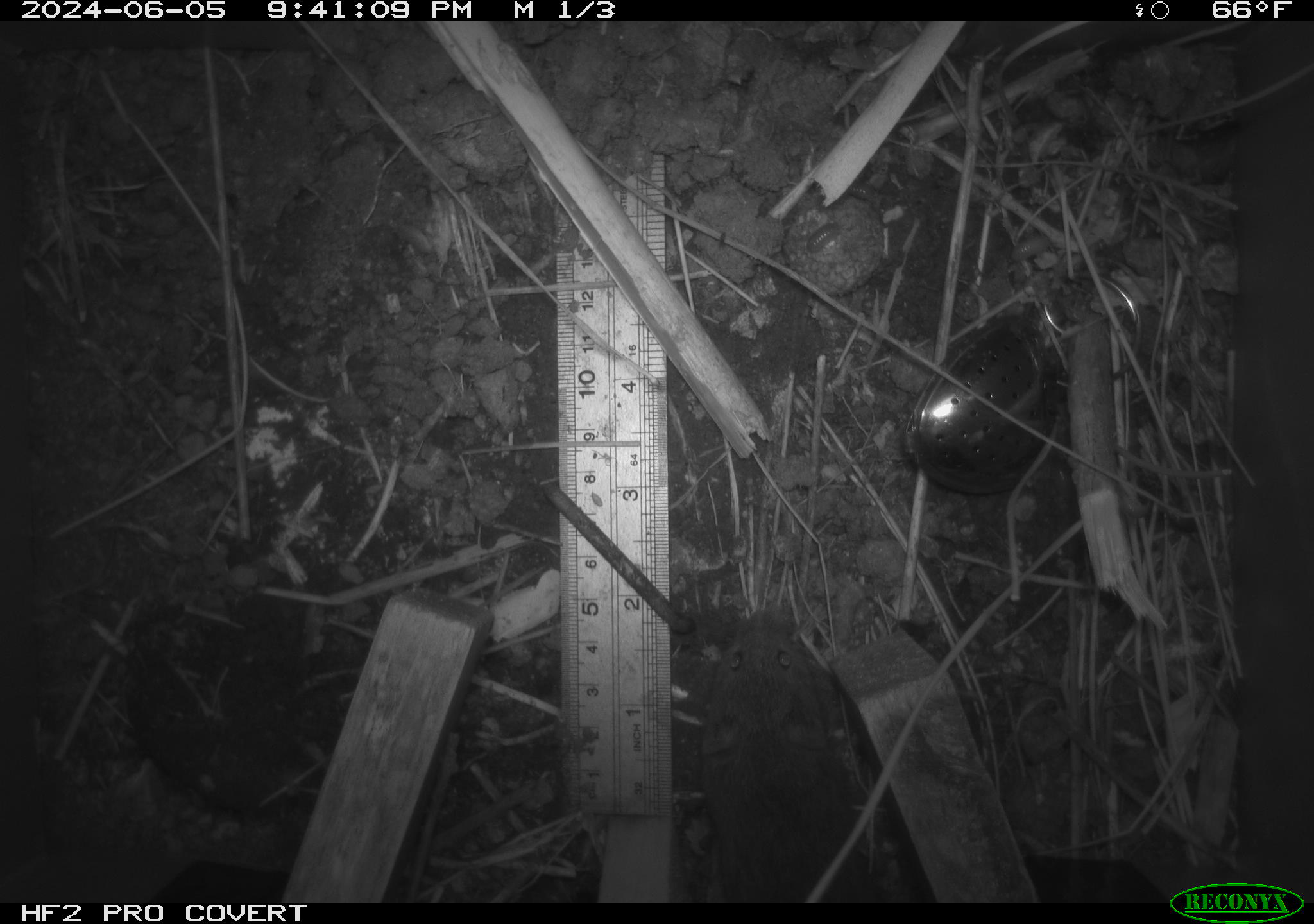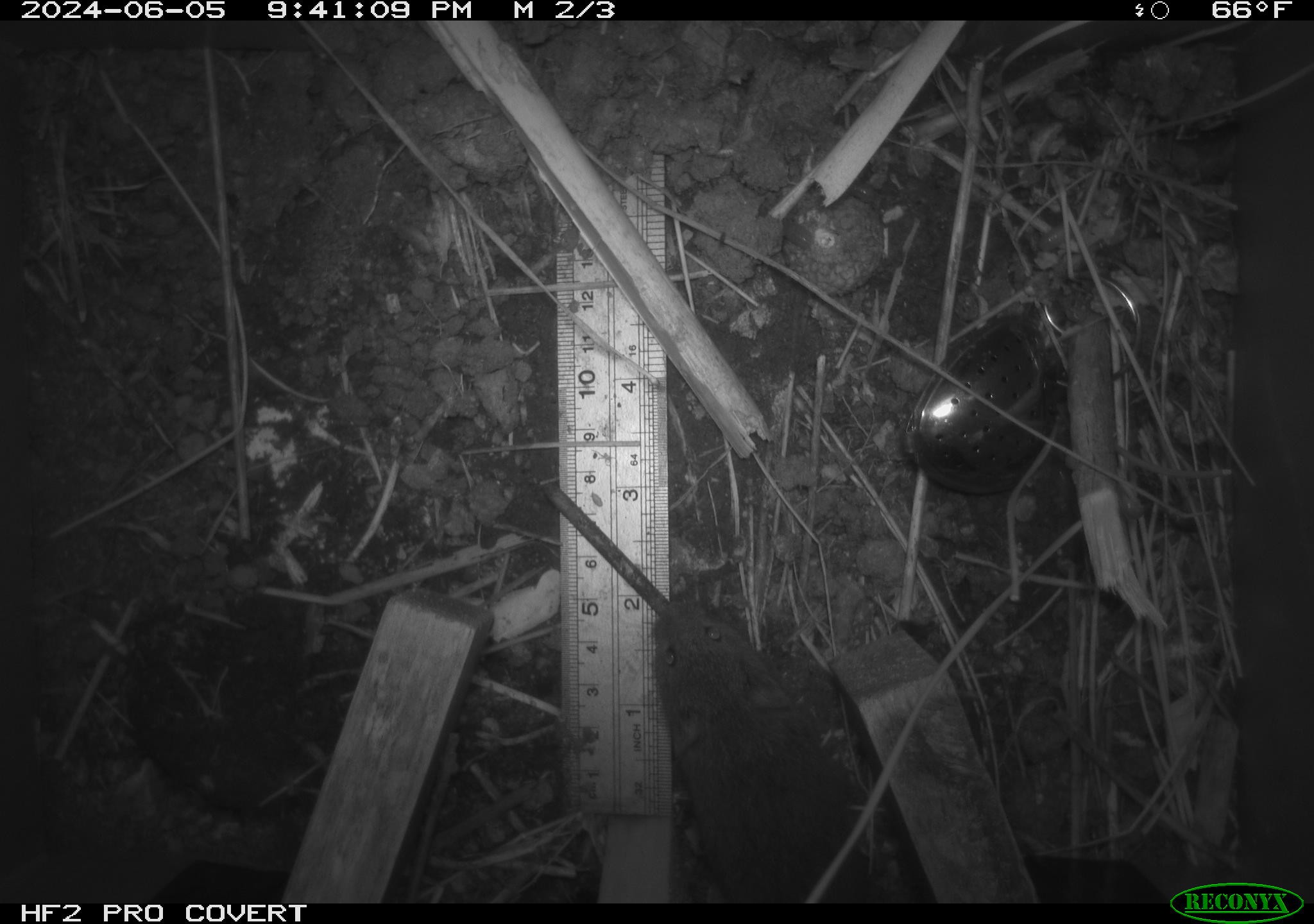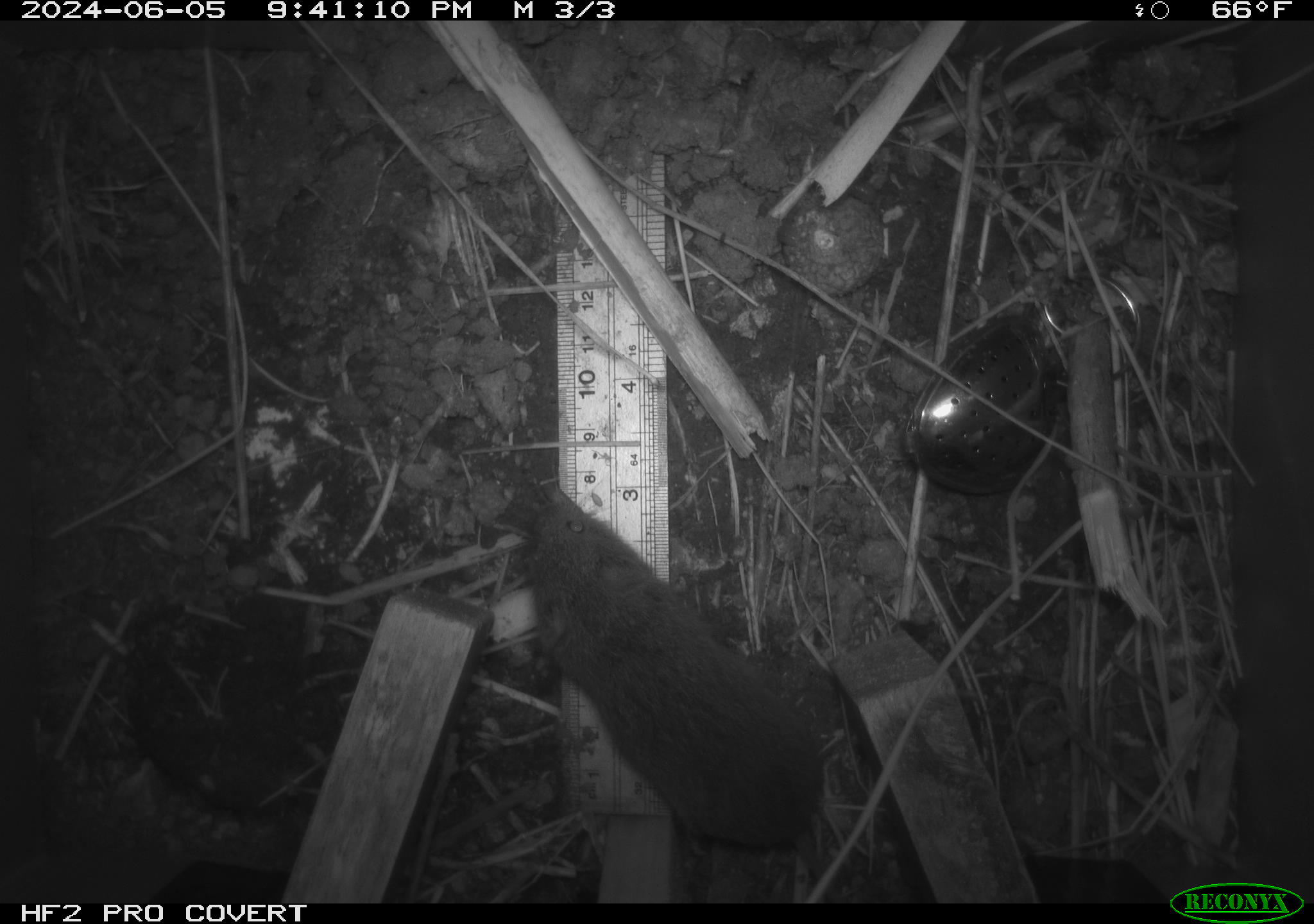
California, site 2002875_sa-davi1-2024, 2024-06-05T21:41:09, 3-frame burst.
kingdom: Animalia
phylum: Chordata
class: Mammalia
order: Rodentia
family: Cricetidae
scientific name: Arvicolinae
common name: voles, lemmings, and muskrats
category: arvicolinae subfamily